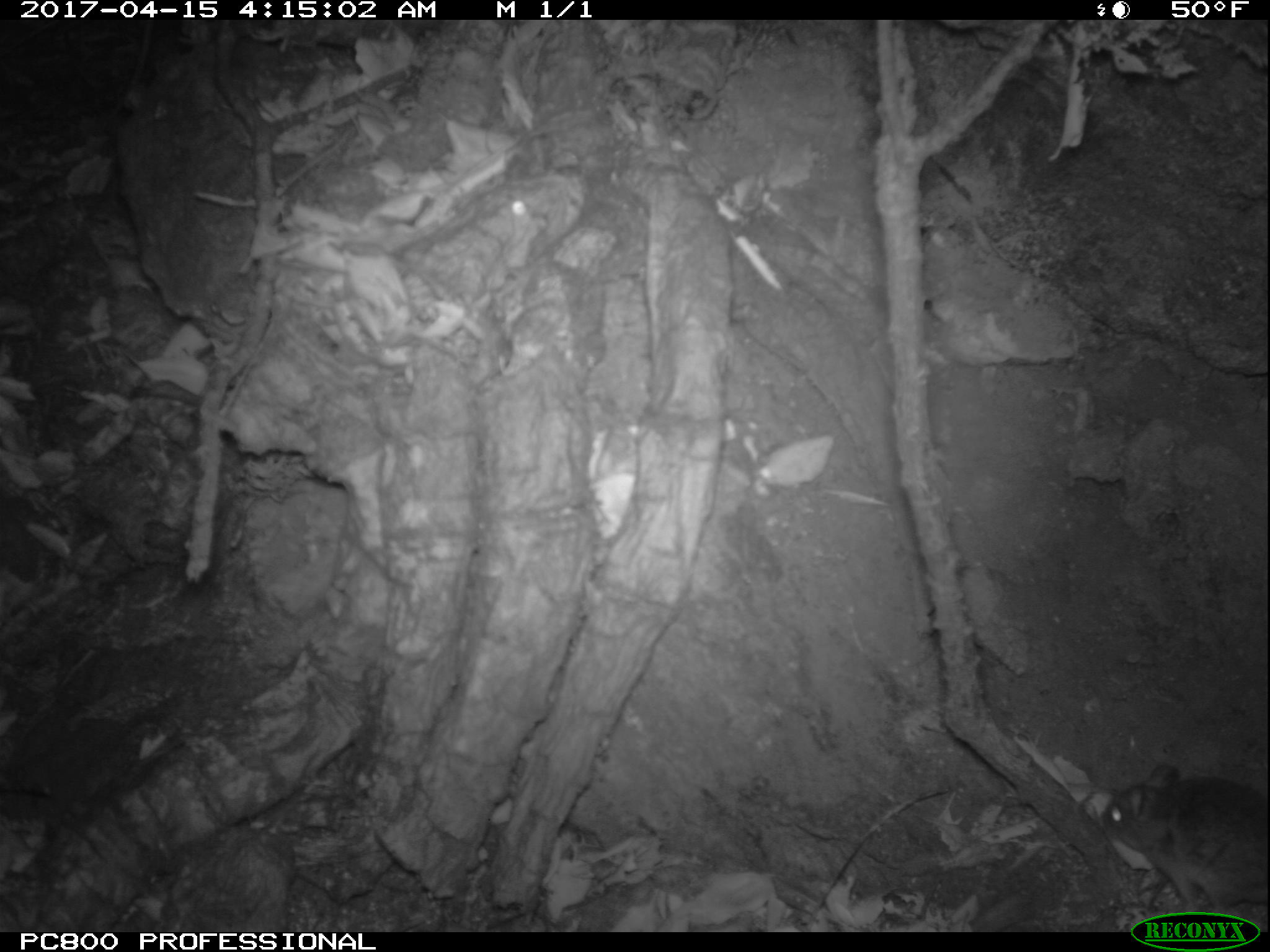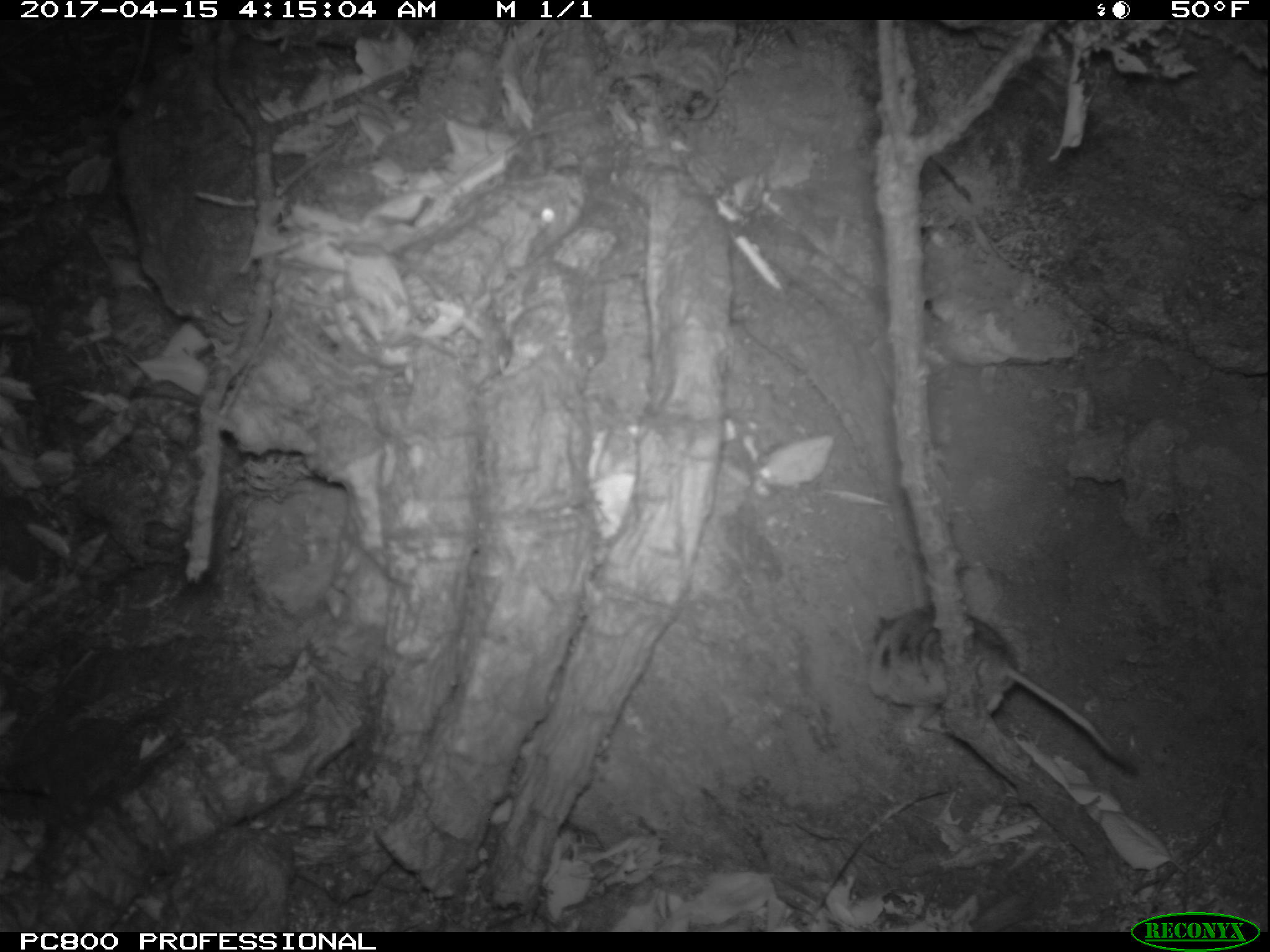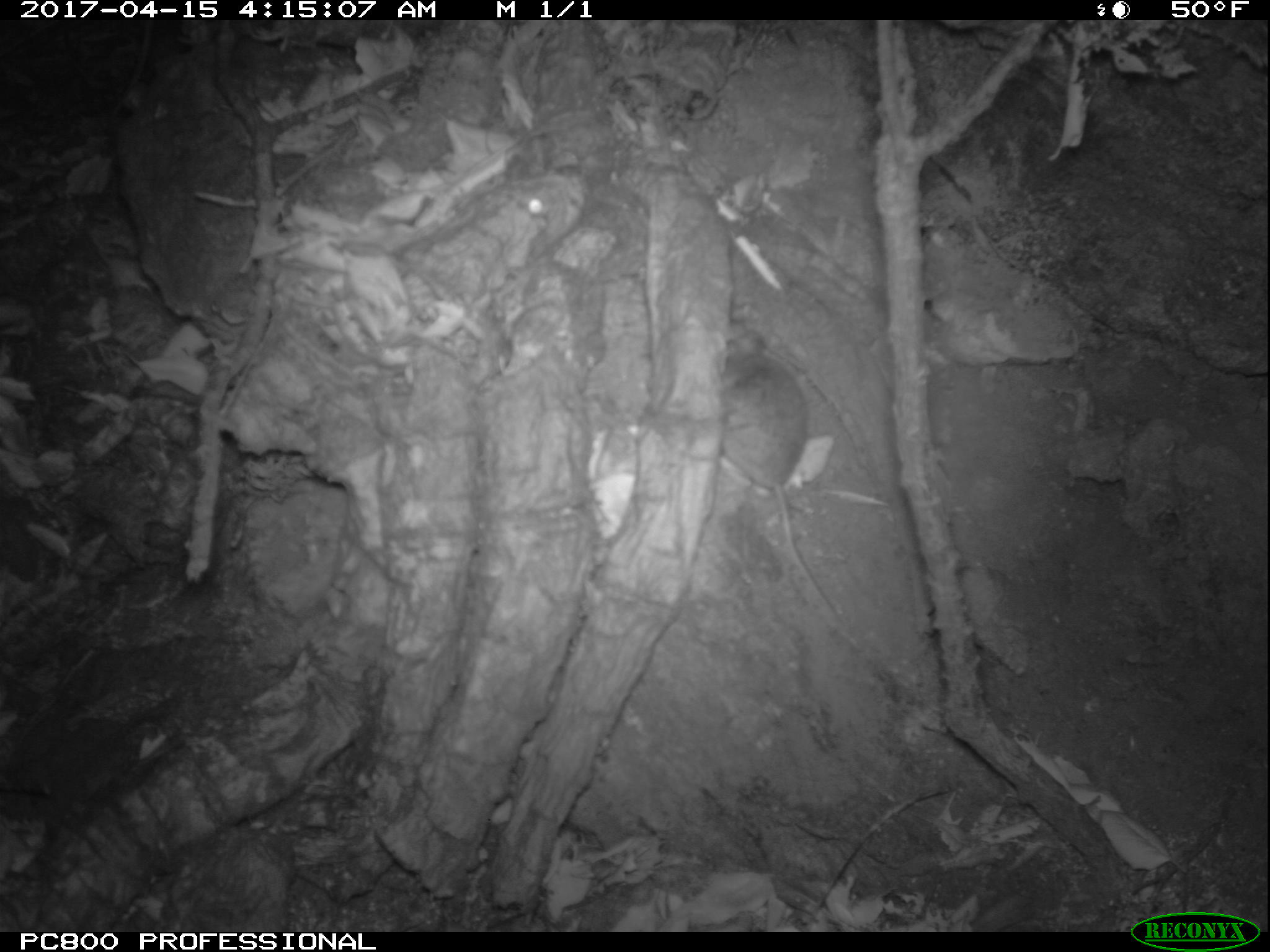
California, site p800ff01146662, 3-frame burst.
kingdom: Animalia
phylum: Chordata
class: Mammalia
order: Rodentia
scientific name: Rodentia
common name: rodent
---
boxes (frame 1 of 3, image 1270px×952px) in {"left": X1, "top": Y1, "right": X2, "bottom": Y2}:
rodent: {"left": 1095, "top": 759, "right": 1269, "bottom": 931}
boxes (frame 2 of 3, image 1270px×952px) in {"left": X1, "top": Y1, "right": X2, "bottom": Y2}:
rodent: {"left": 864, "top": 600, "right": 1137, "bottom": 774}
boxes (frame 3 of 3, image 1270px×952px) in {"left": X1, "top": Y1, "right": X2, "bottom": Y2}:
rodent: {"left": 719, "top": 329, "right": 837, "bottom": 612}